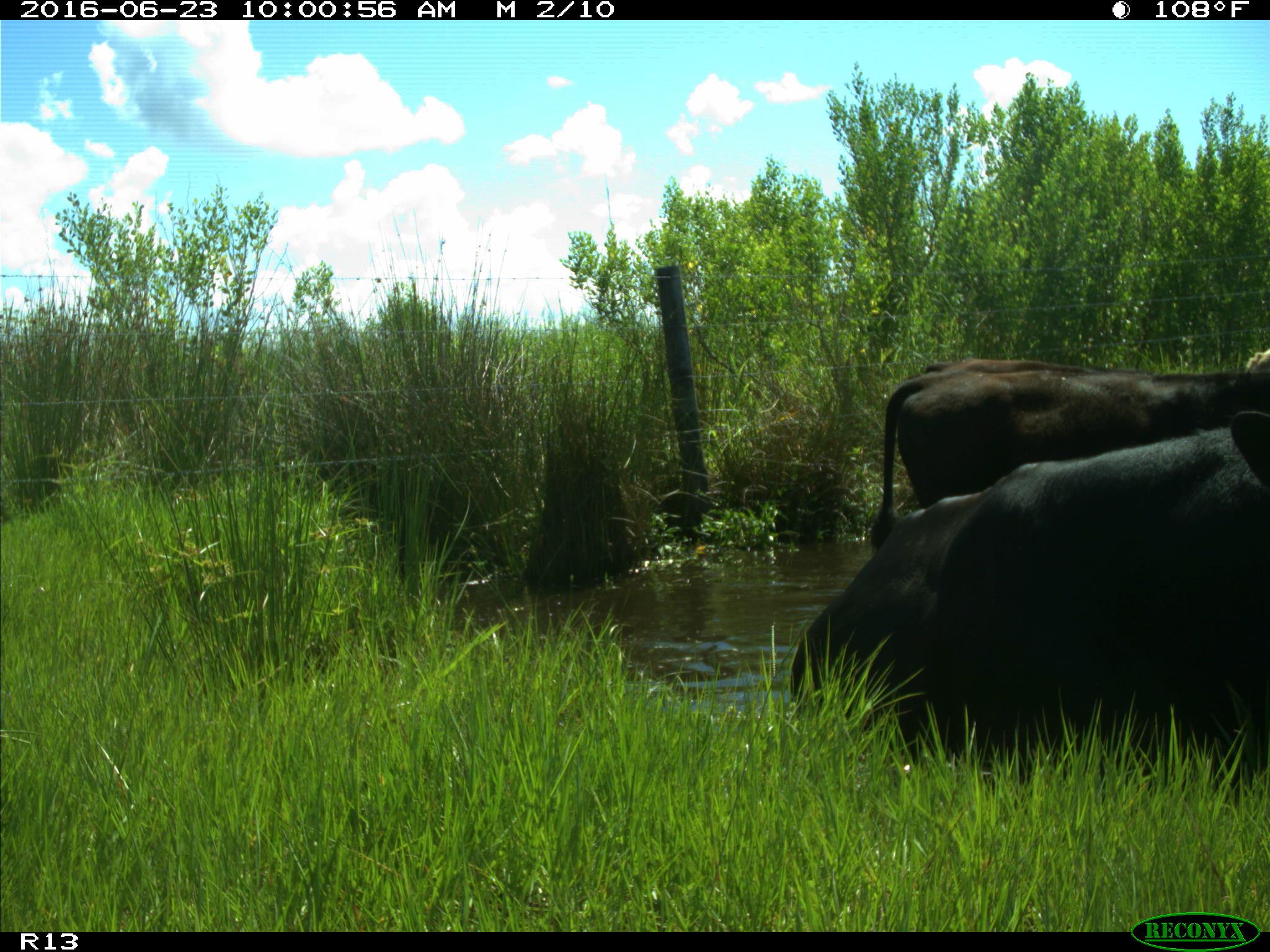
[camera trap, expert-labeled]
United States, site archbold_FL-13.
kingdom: Animalia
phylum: Chordata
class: Mammalia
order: Artiodactyla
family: Bovidae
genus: Bos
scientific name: Bos taurus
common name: domestic cow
Bos taurus (domestic cow).